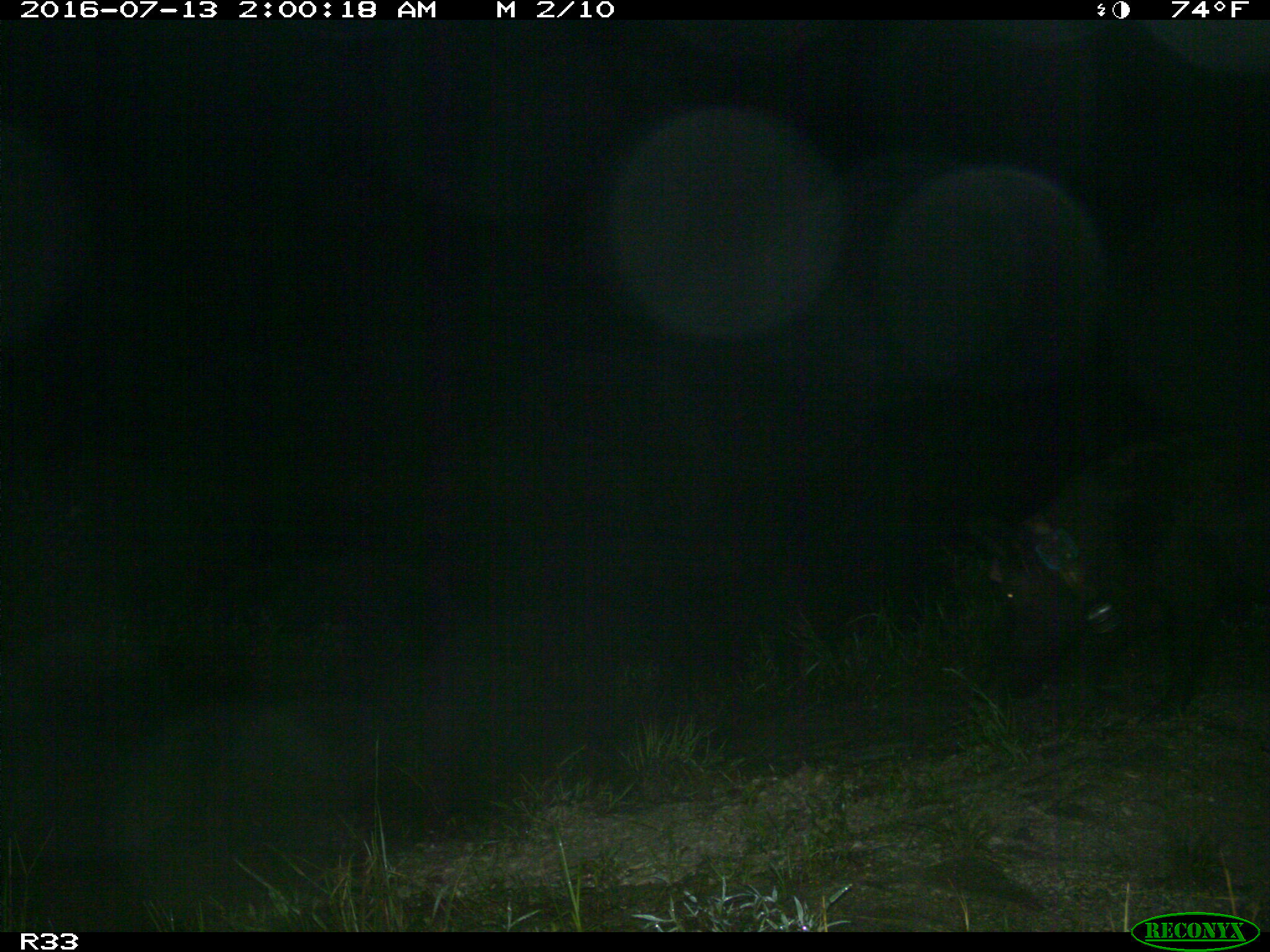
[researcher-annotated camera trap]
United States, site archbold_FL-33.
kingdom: Animalia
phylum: Chordata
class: Mammalia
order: Artiodactyla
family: Suidae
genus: Sus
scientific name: Sus scrofa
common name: wild boar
Sus scrofa (wild boar).